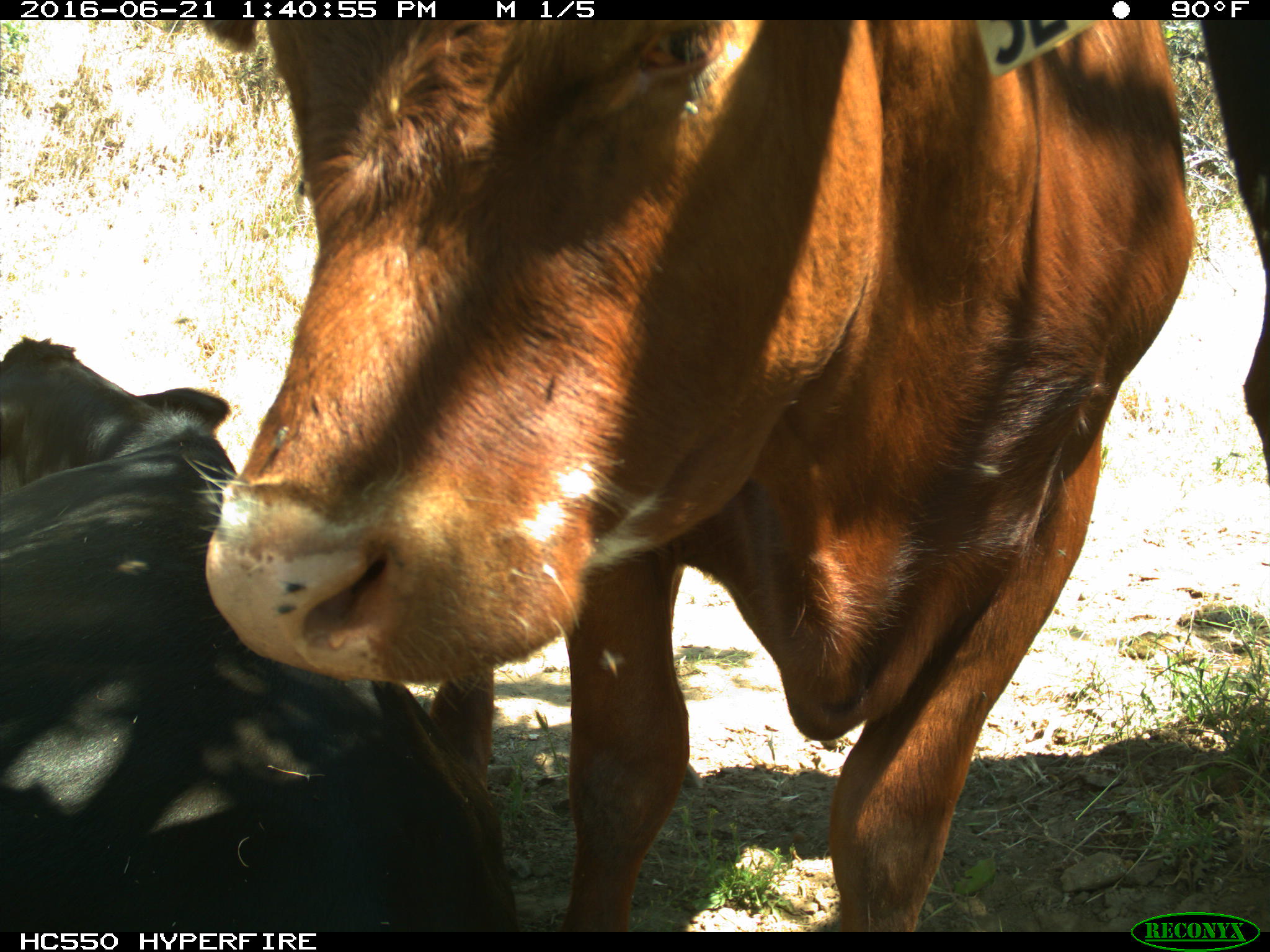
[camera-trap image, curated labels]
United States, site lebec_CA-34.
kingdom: Animalia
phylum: Chordata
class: Mammalia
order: Artiodactyla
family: Bovidae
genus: Bos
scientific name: Bos taurus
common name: domestic cow